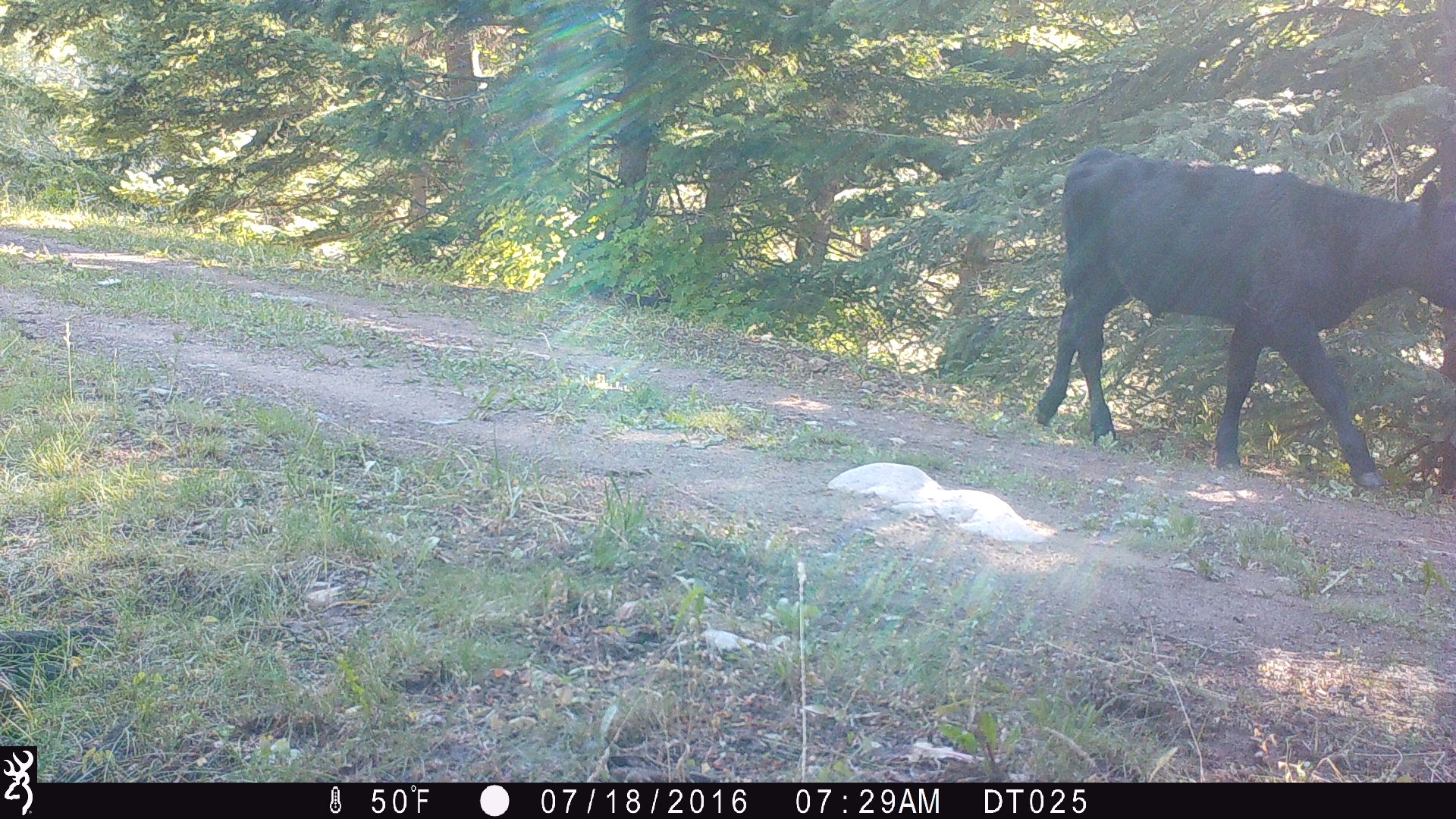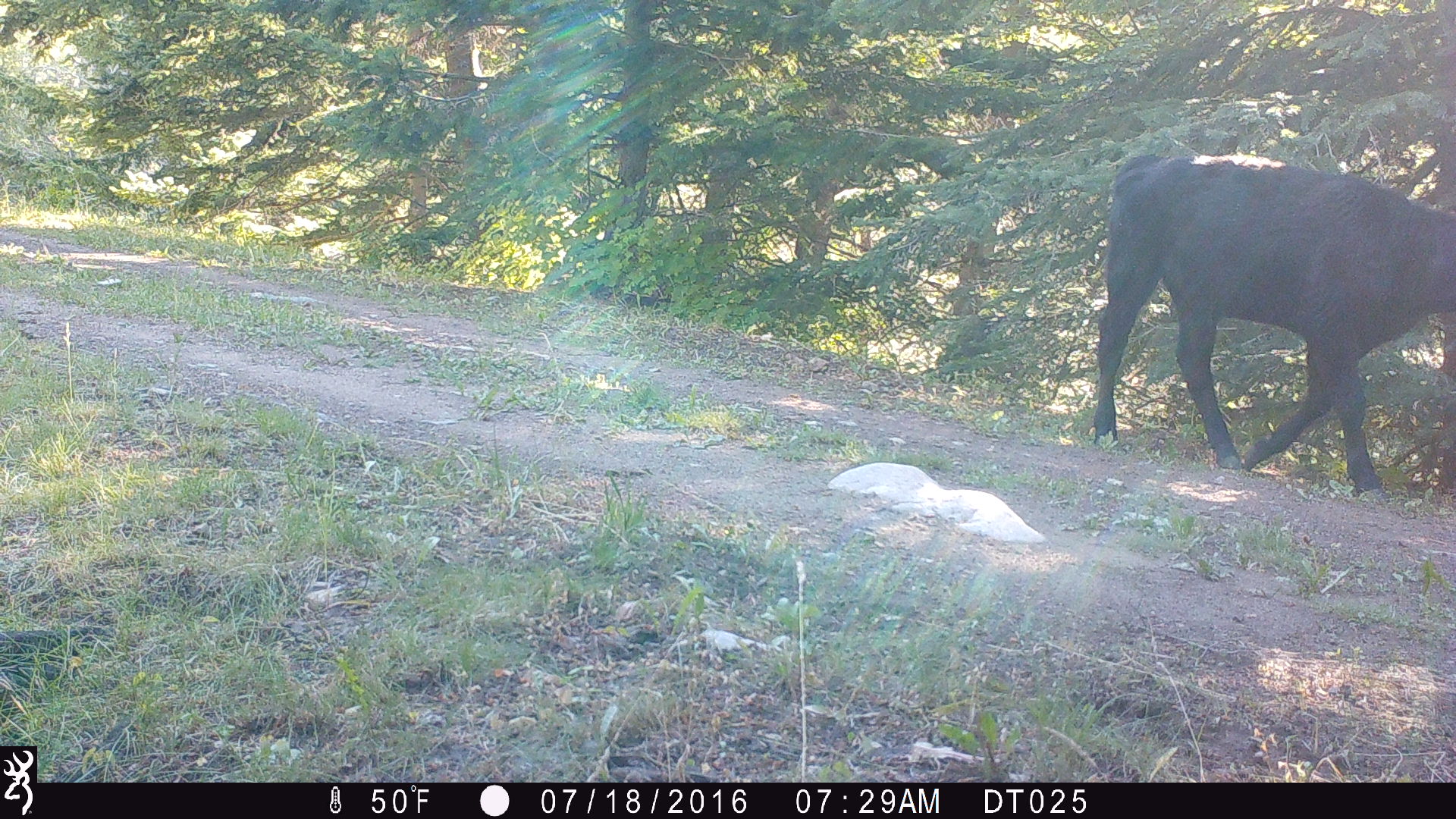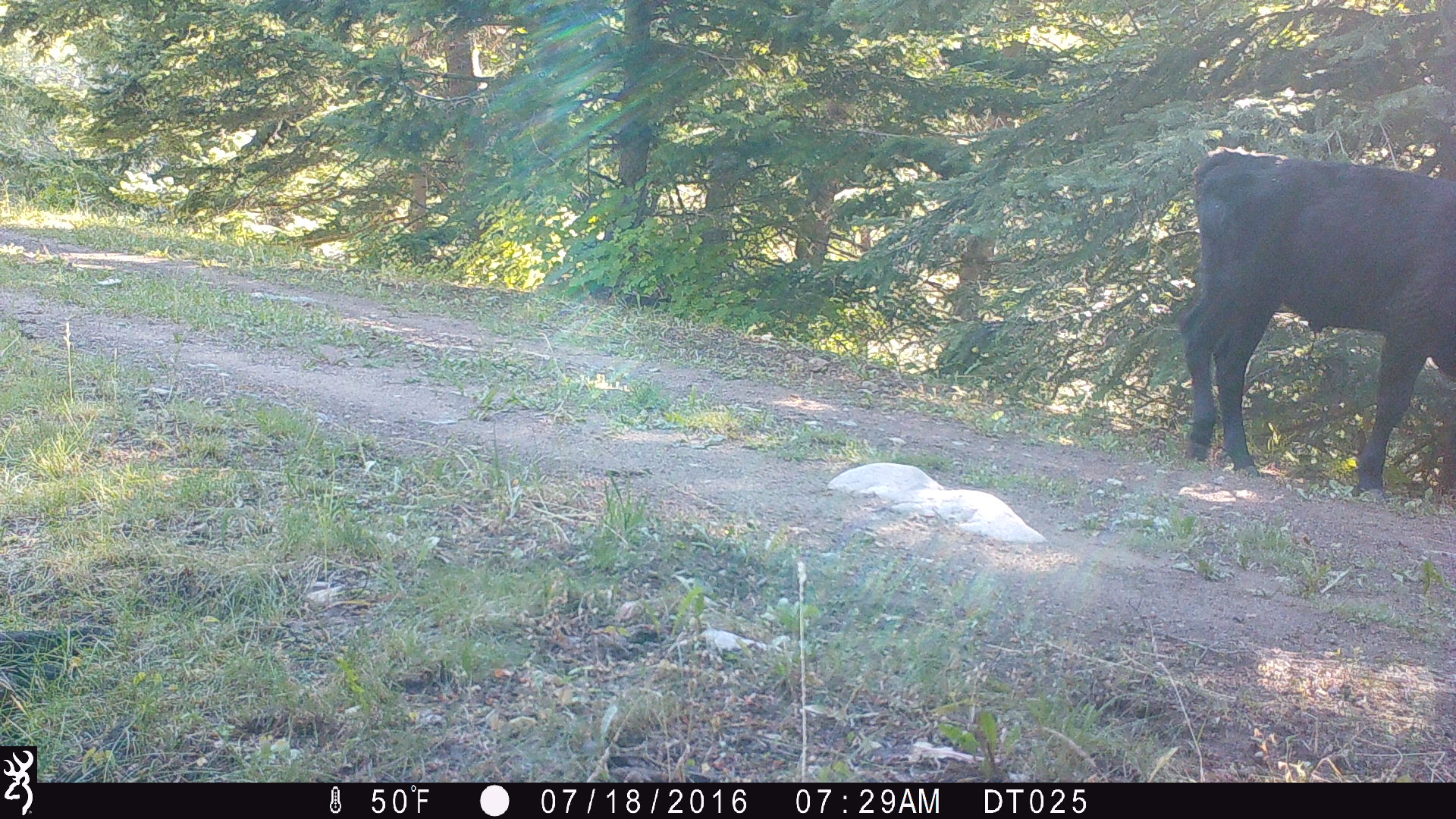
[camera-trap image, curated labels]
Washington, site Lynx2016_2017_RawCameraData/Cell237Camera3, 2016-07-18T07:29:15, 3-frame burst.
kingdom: Animalia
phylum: Chordata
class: Mammalia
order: Artiodactyla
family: Bovidae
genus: Bos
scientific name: Bos taurus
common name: domestic cattle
Domestic cattle (Bos taurus). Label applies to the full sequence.